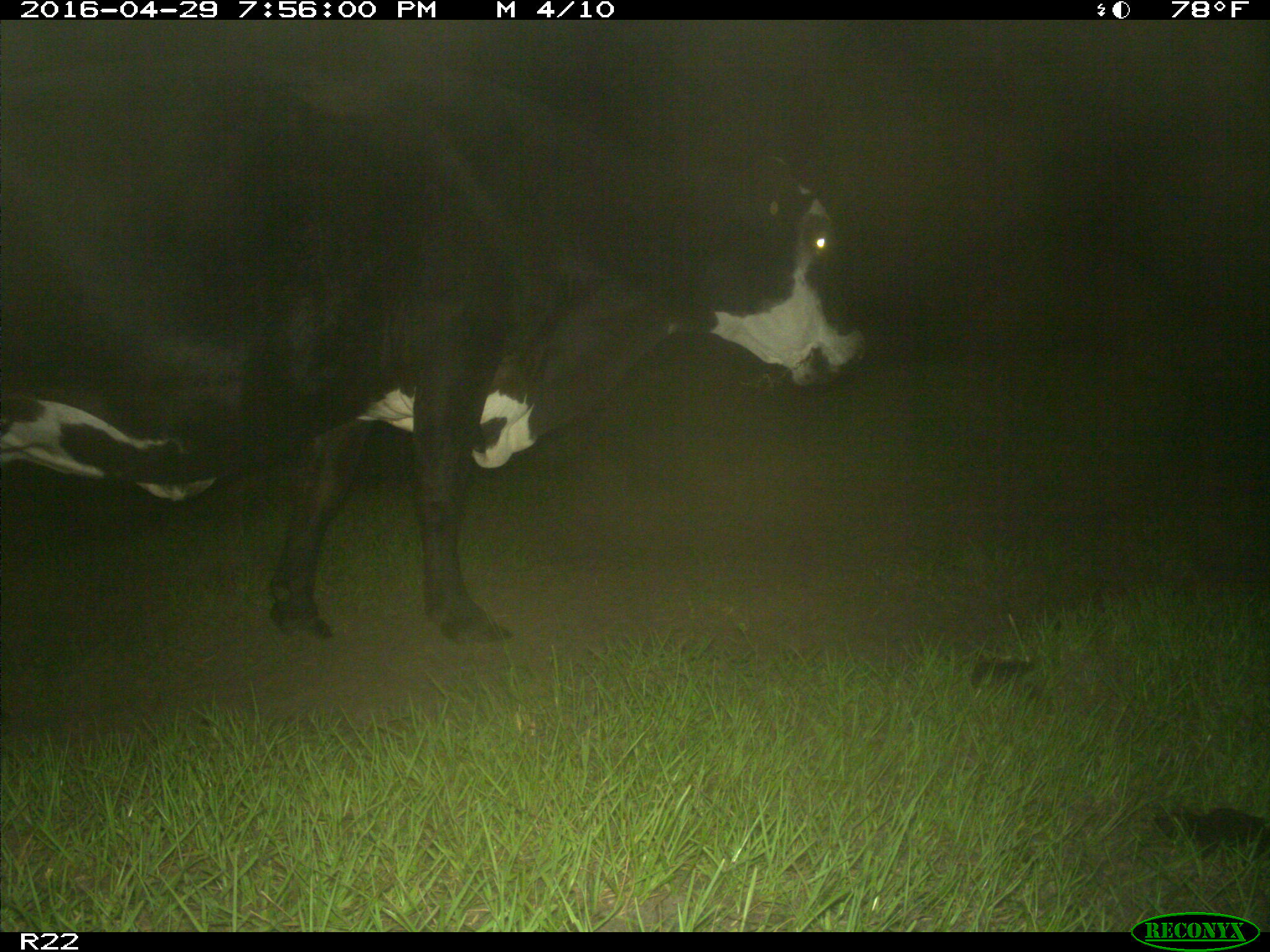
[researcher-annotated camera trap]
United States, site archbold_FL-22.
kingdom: Animalia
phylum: Chordata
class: Mammalia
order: Artiodactyla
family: Bovidae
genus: Bos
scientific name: Bos taurus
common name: domestic cow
Bos taurus (domestic cow).